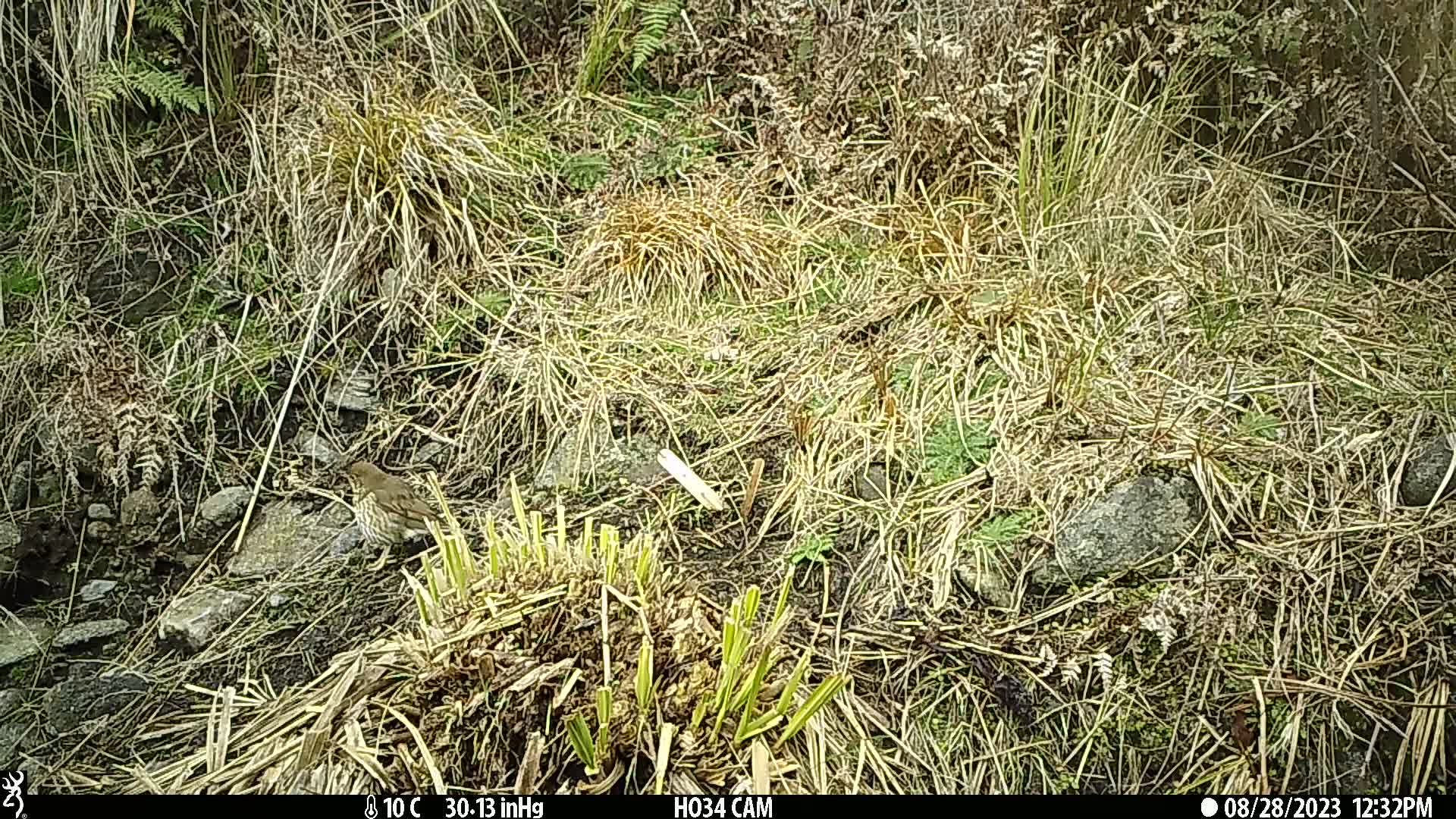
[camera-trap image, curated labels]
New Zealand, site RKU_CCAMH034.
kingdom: Animalia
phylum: Chordata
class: Aves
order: Passeriformes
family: Turdidae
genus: Turdus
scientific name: Turdus philomelos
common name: song thrush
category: thrush